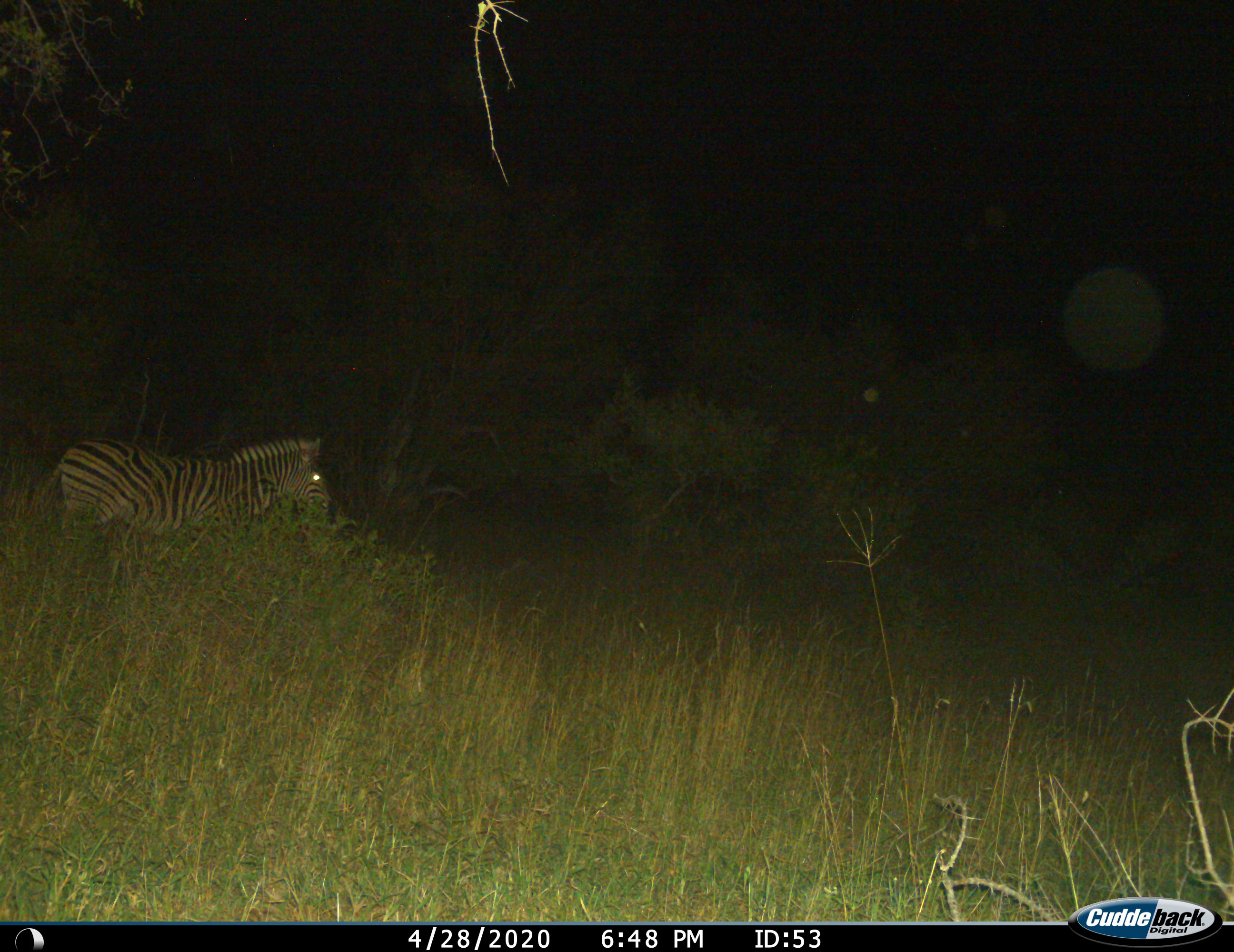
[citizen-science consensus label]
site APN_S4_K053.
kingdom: Animalia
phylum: Chordata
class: Mammalia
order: Perissodactyla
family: Equidae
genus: Equus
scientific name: Equus quagga burchellii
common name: burchell's zebra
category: zebraburchells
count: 1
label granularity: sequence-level